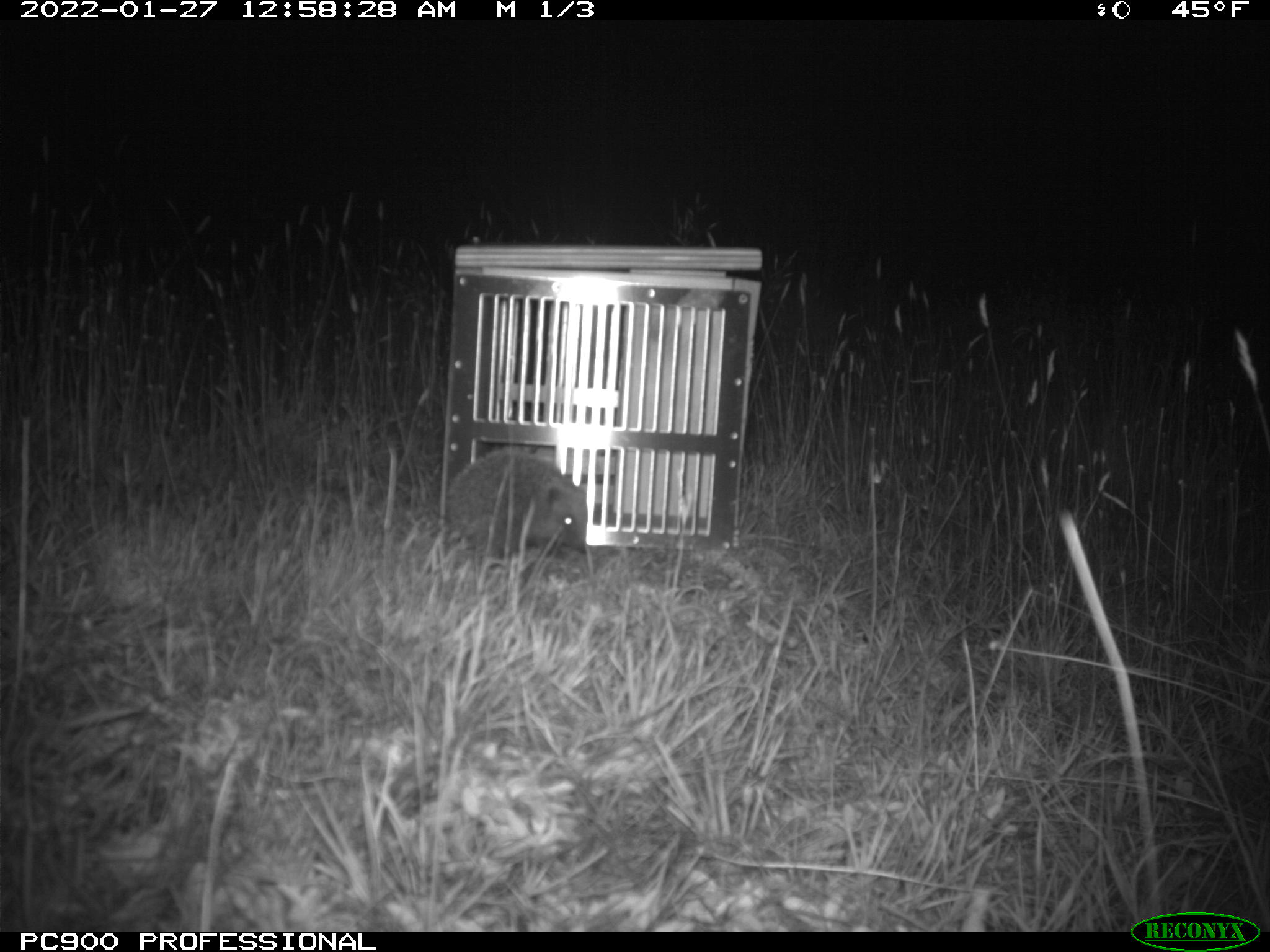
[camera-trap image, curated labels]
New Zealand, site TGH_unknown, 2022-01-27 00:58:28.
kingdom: Animalia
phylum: Chordata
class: Mammalia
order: Eulipotyphla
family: Erinaceidae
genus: Erinaceus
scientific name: Erinaceus europaeus europaeus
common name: european hedgehog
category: hedgehog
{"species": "hedgehog (european hedgehog) (Erinaceus europaeus europaeus)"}